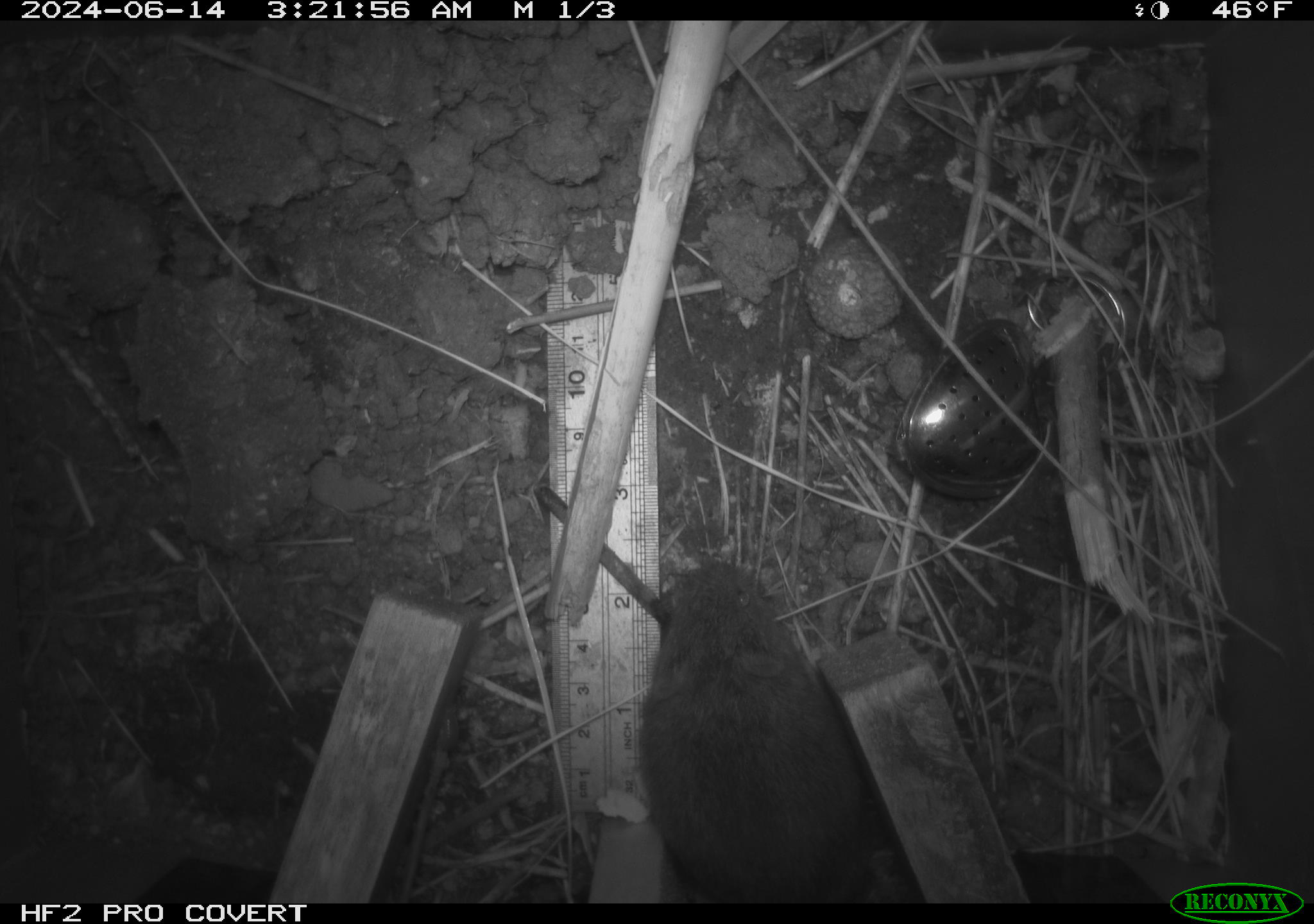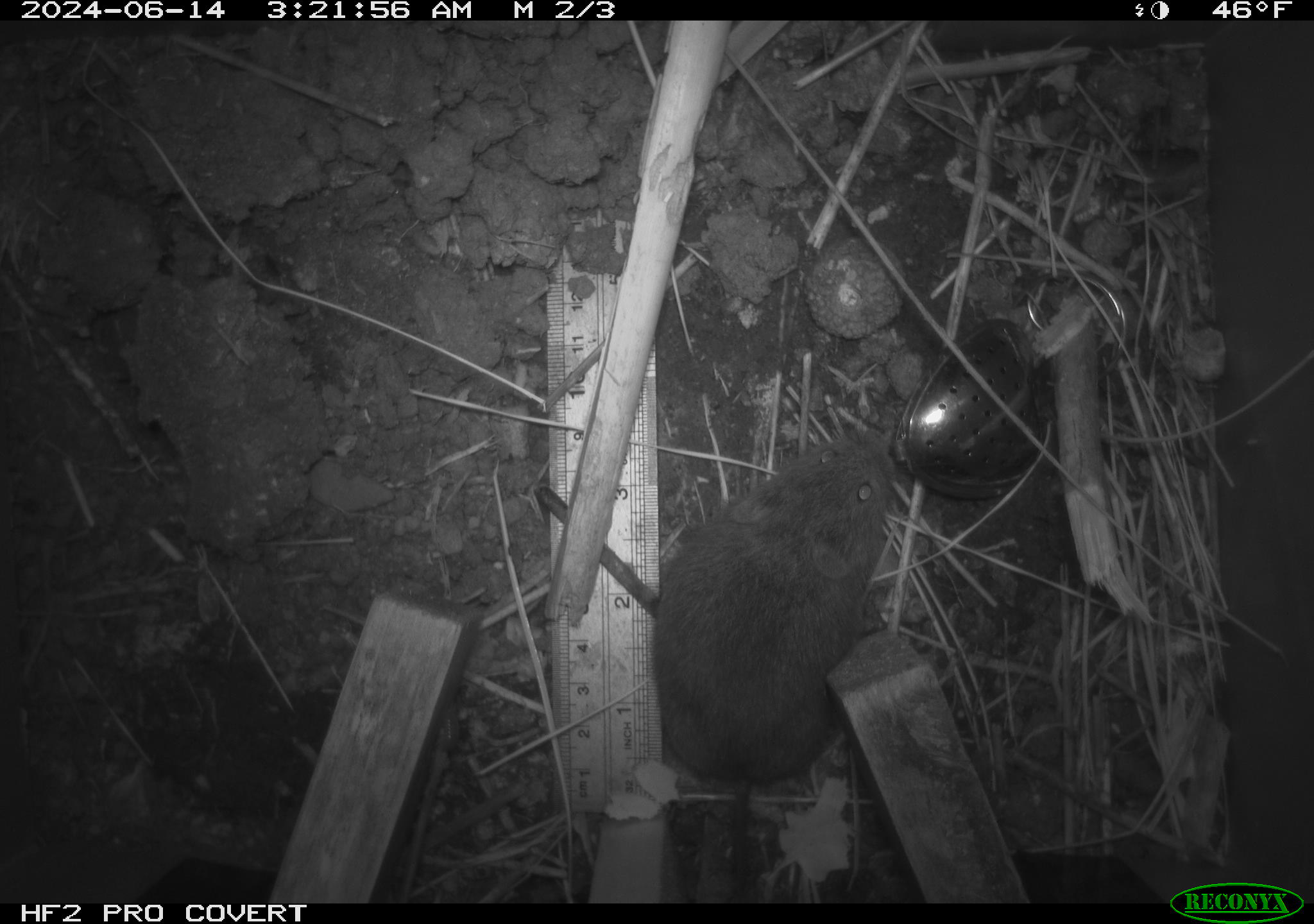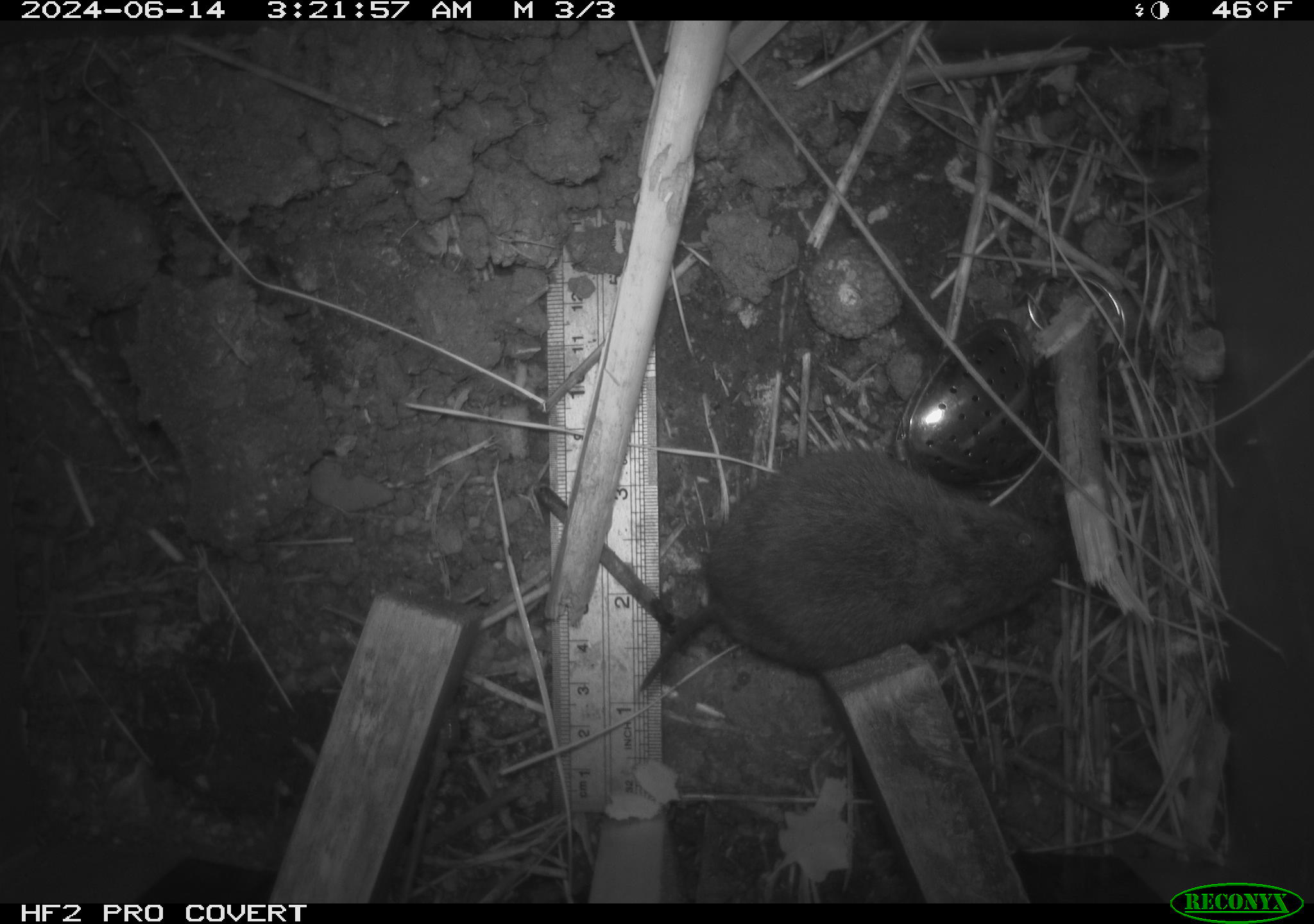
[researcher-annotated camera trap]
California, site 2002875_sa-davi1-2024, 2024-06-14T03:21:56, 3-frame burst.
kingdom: Animalia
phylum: Chordata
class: Mammalia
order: Rodentia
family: Cricetidae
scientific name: Arvicolinae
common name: voles, lemmings, and muskrats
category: arvicolinae subfamily